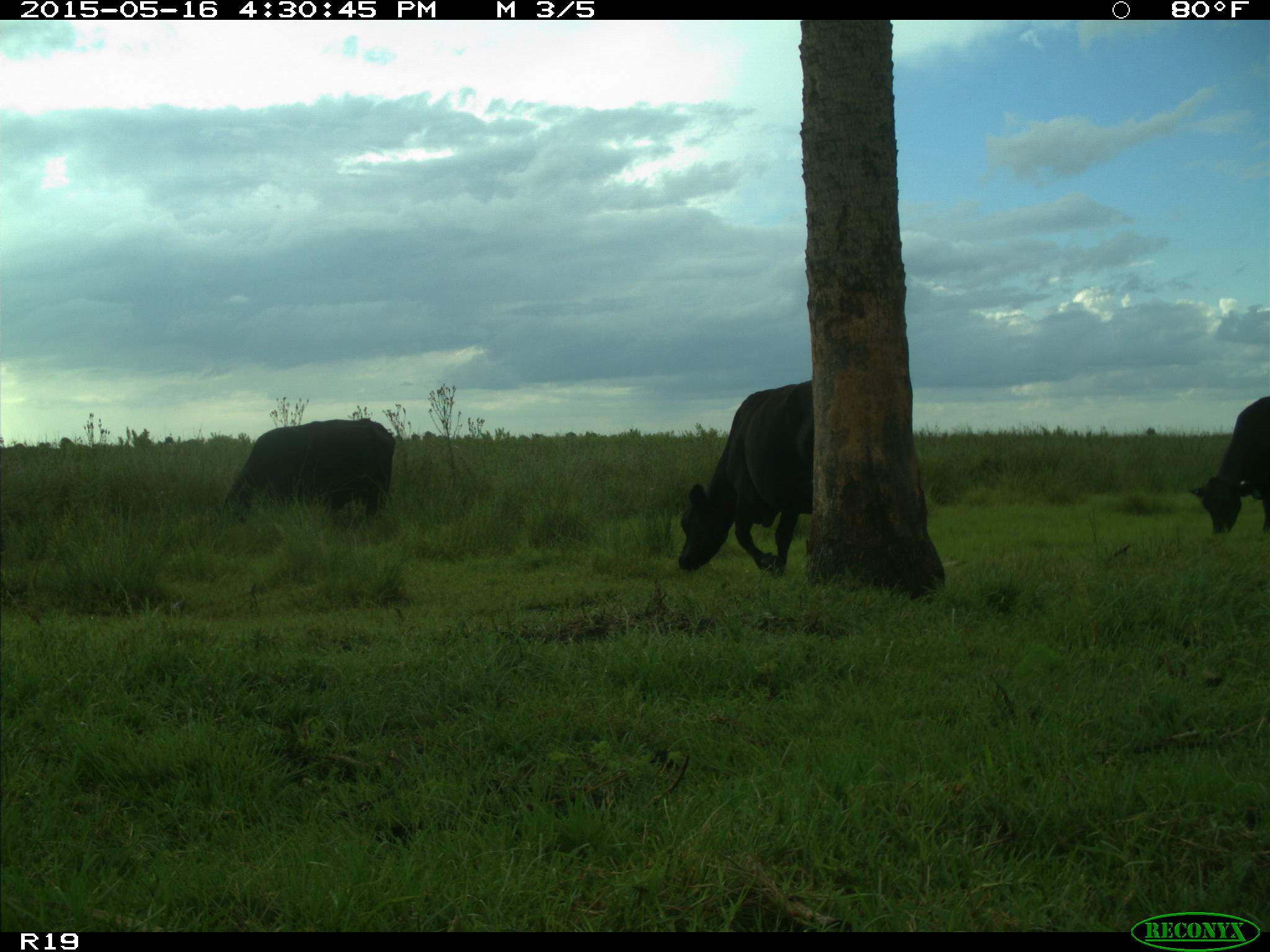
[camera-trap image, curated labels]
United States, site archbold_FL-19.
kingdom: Animalia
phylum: Chordata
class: Mammalia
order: Artiodactyla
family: Bovidae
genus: Bos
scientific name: Bos taurus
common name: domestic cow